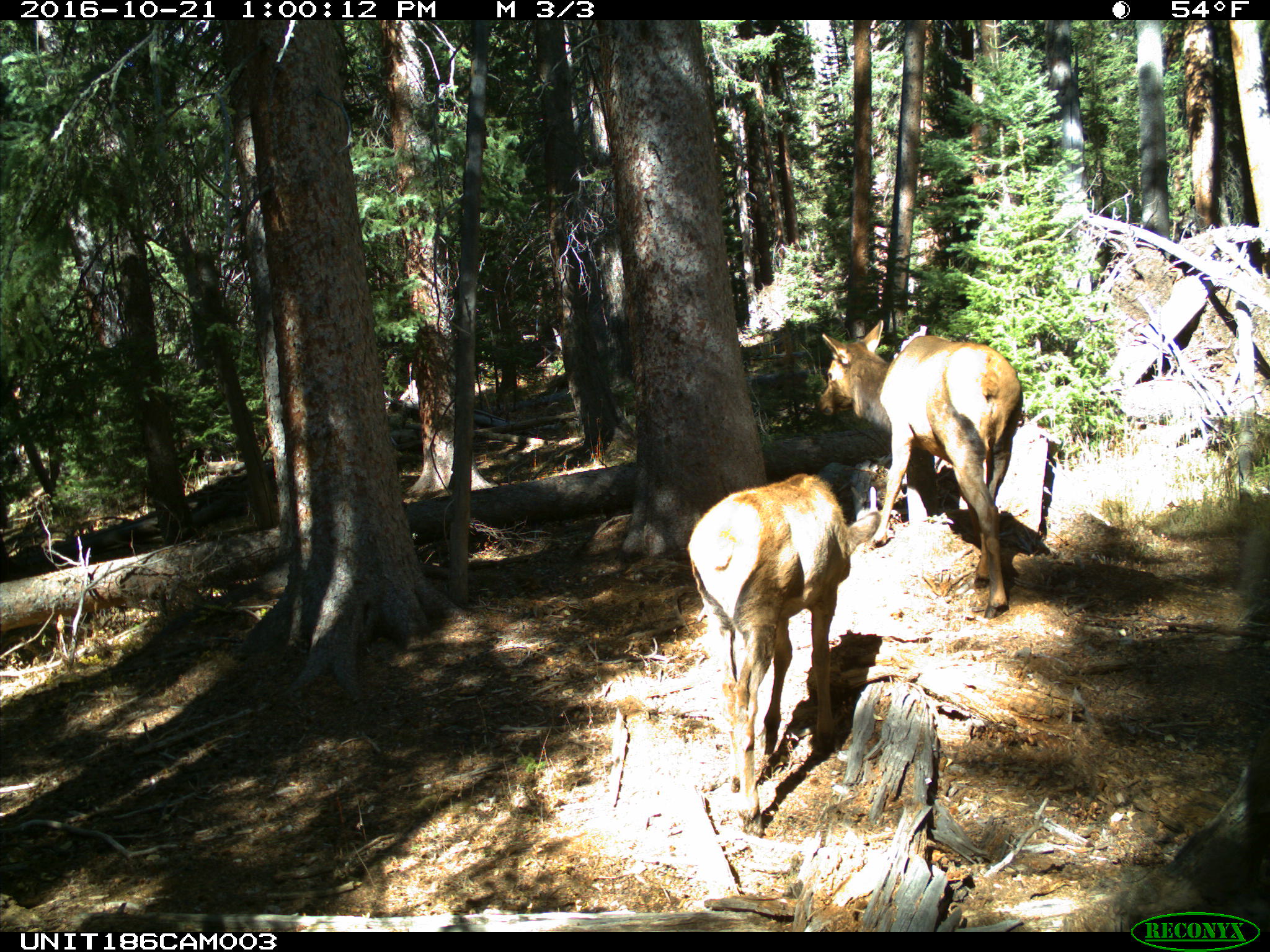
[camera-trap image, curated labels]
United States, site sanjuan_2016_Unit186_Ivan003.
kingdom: Animalia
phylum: Chordata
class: Mammalia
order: Artiodactyla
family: Cervidae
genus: Cervus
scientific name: Cervus elaphus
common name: red deer